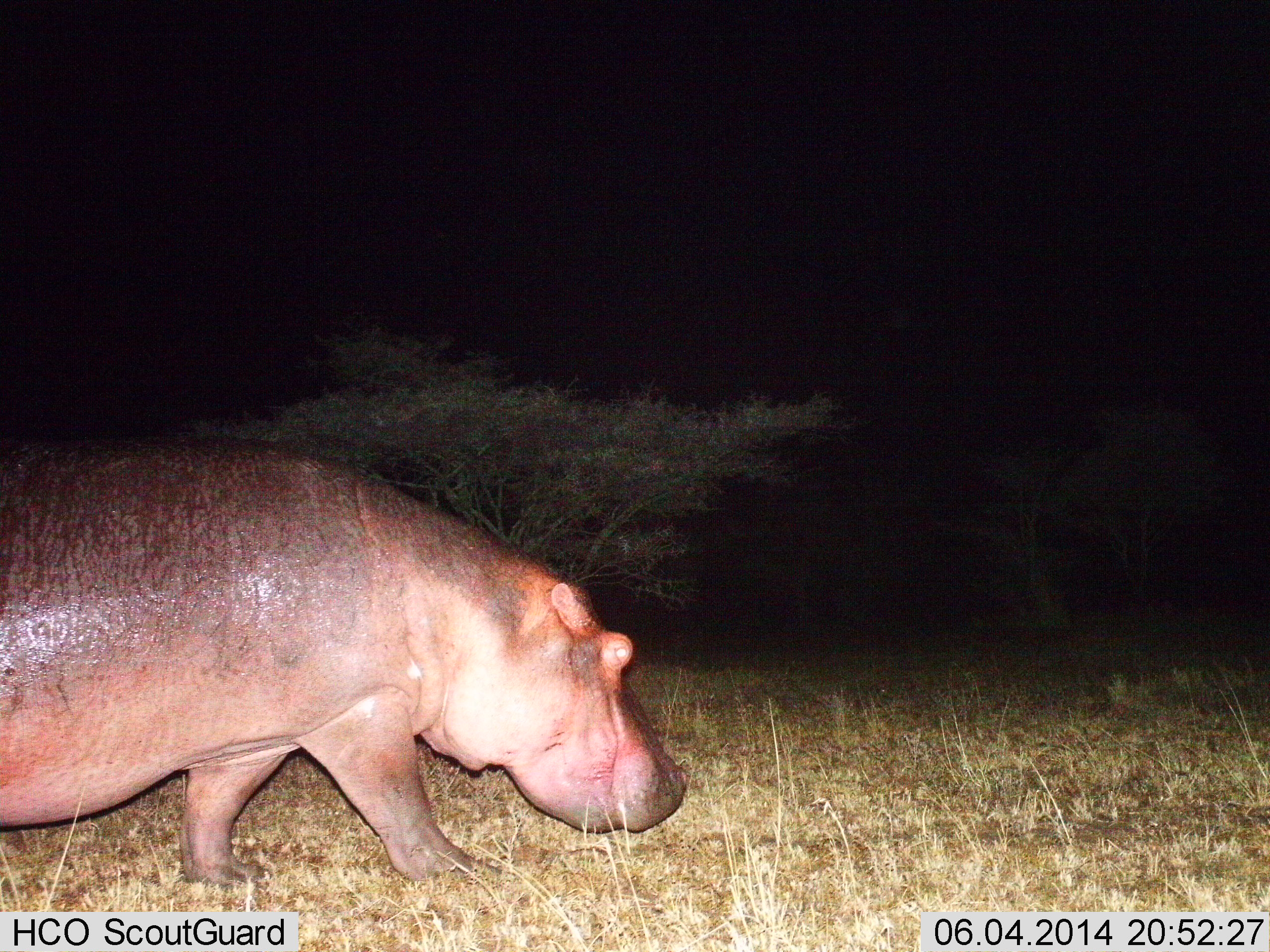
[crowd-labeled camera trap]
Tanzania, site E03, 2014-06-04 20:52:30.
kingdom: Animalia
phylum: Chordata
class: Mammalia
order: Artiodactyla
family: Hippopotamidae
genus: Hippopotamus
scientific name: Hippopotamus amphibius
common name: hippopotamus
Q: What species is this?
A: Hippopotamus (Hippopotamus amphibius).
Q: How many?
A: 1.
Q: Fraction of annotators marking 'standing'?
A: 33%.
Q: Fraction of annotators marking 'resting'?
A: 0%.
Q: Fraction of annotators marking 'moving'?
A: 50%.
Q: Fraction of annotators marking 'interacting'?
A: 0%.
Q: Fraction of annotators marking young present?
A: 0%.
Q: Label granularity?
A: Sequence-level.